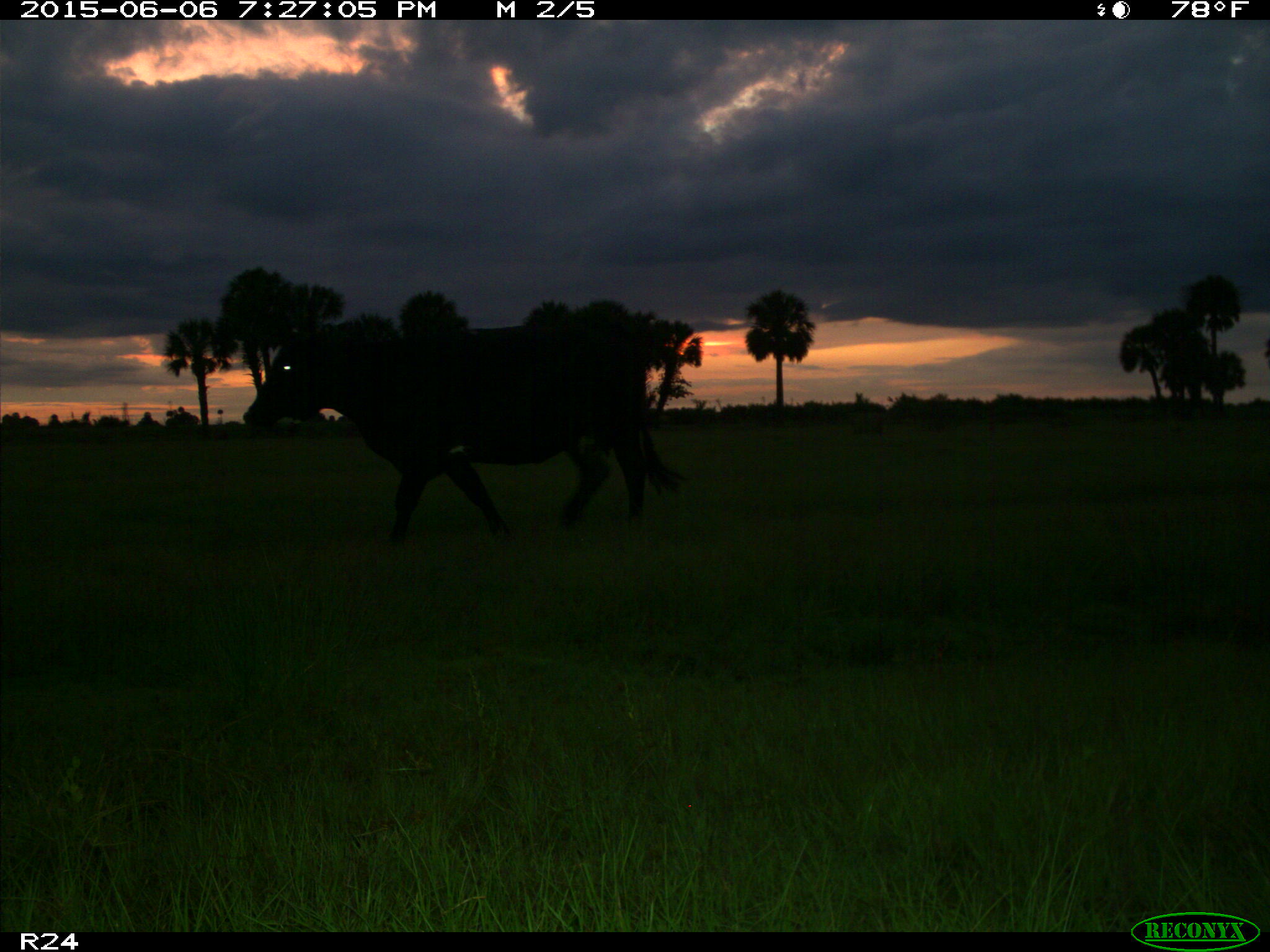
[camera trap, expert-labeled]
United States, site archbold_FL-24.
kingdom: Animalia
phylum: Chordata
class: Mammalia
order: Artiodactyla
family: Bovidae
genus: Bos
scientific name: Bos taurus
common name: domestic cow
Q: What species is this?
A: Bos taurus (domestic cow).